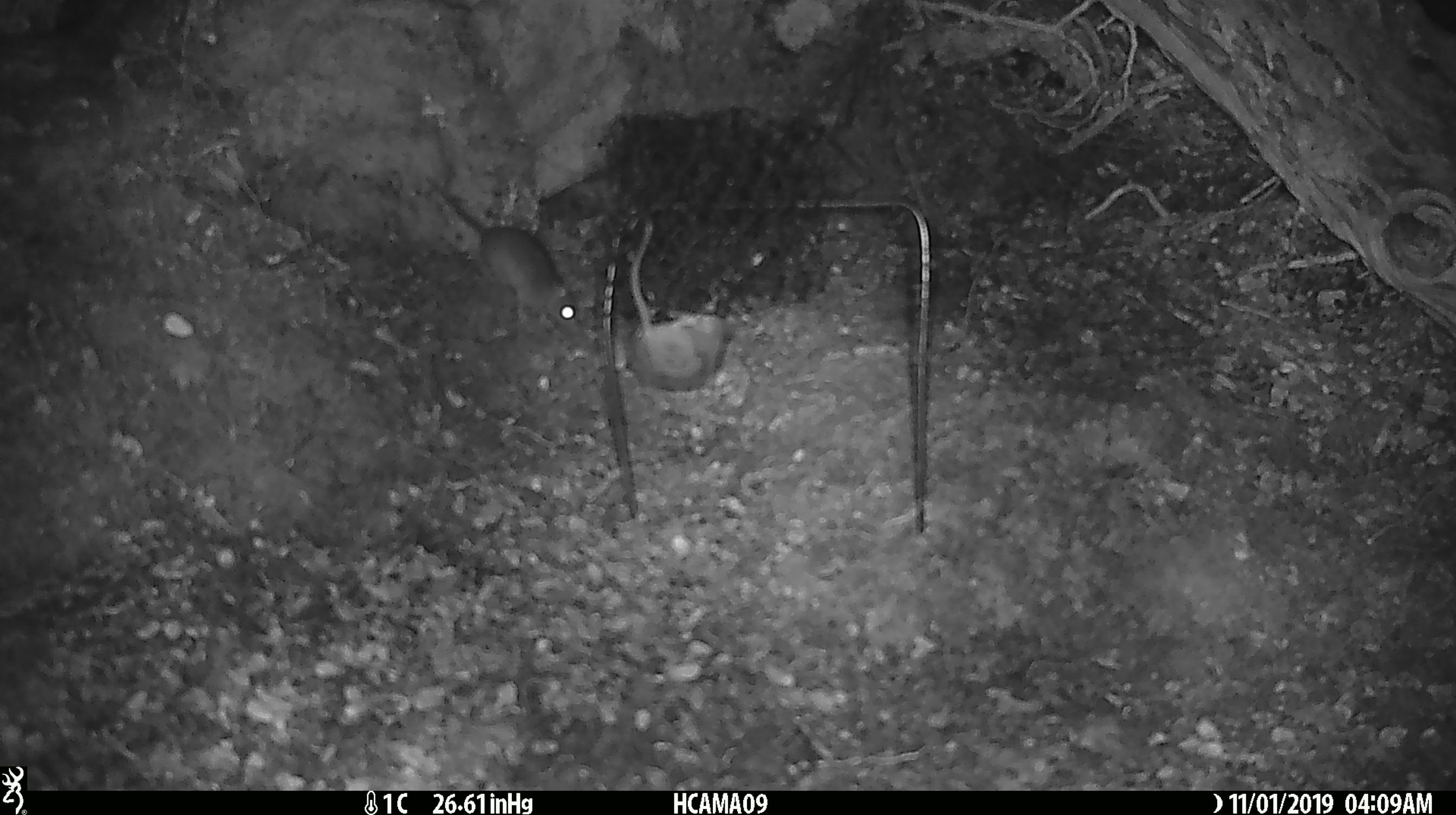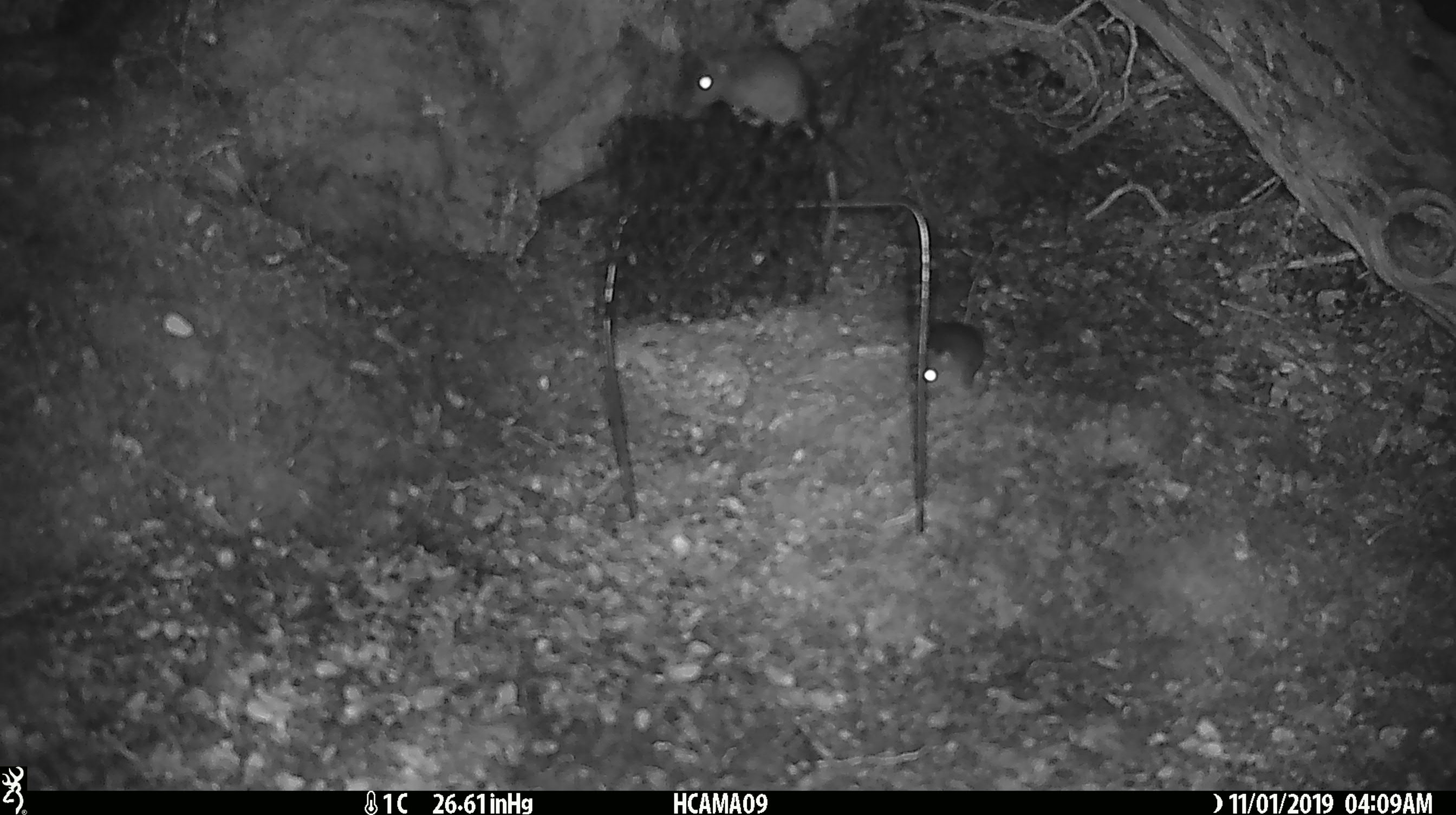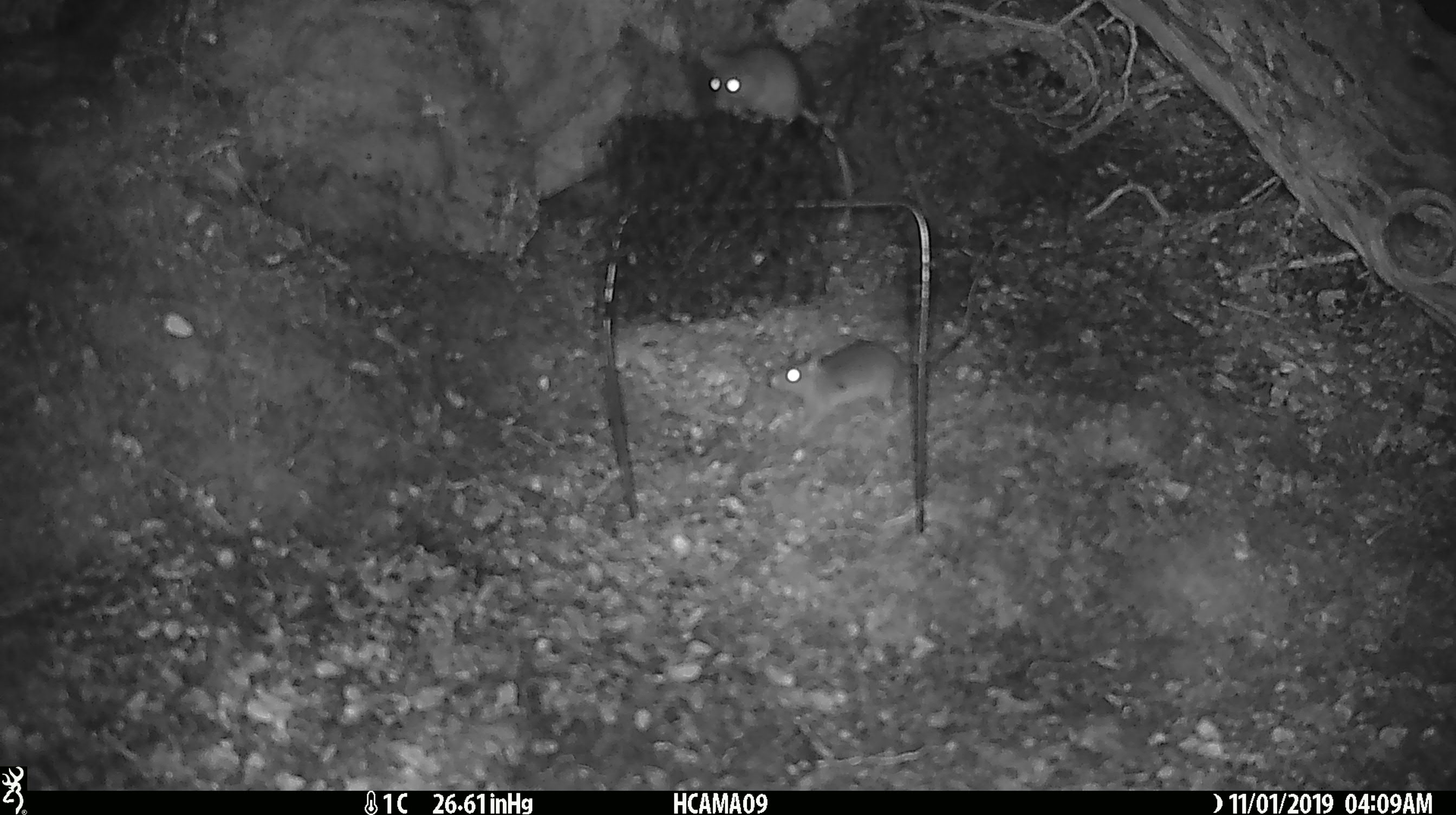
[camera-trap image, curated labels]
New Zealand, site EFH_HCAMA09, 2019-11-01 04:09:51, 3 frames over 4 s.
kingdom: Animalia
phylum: Chordata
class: Mammalia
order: Rodentia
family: Muridae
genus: Mus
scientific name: Mus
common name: mouse